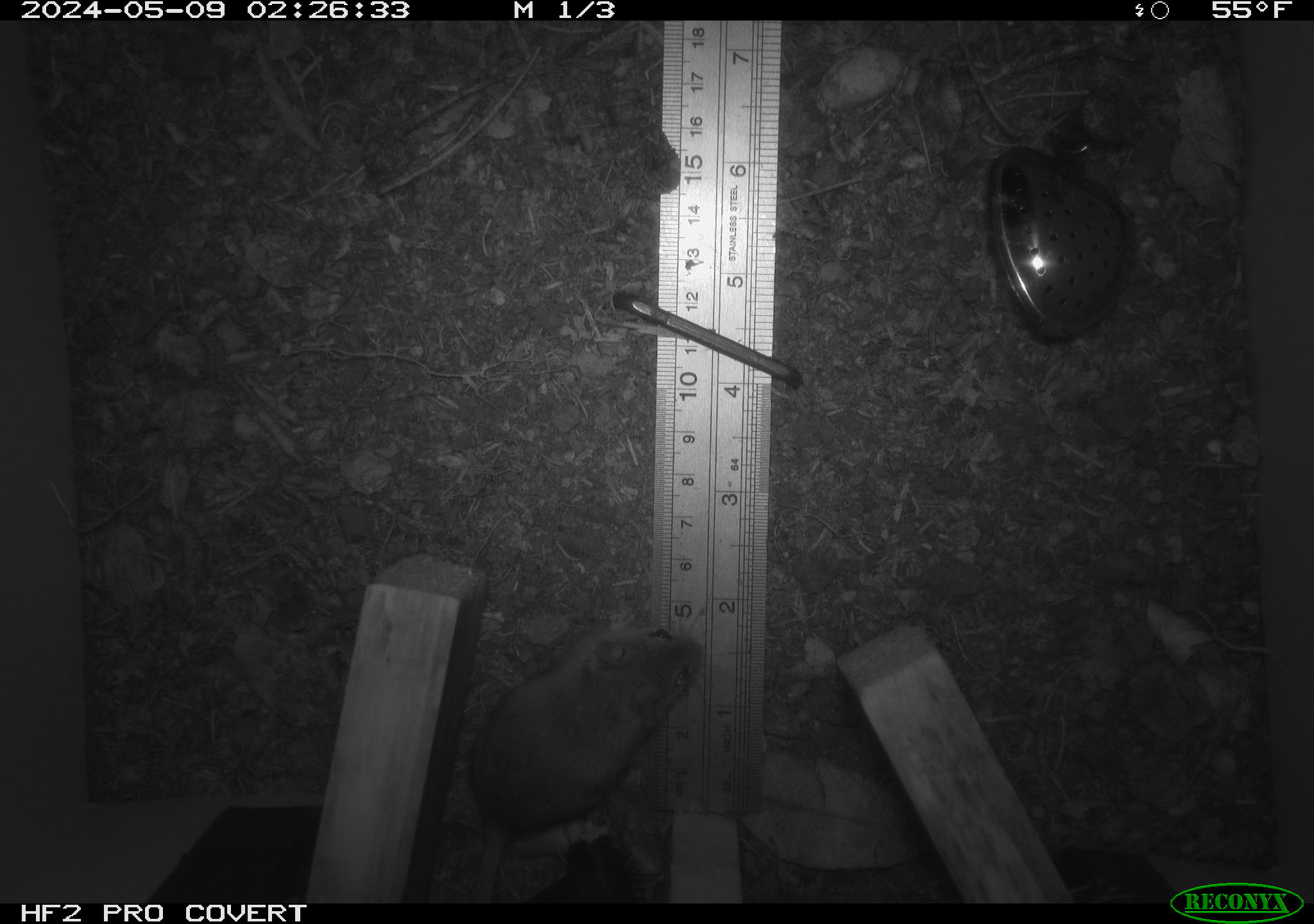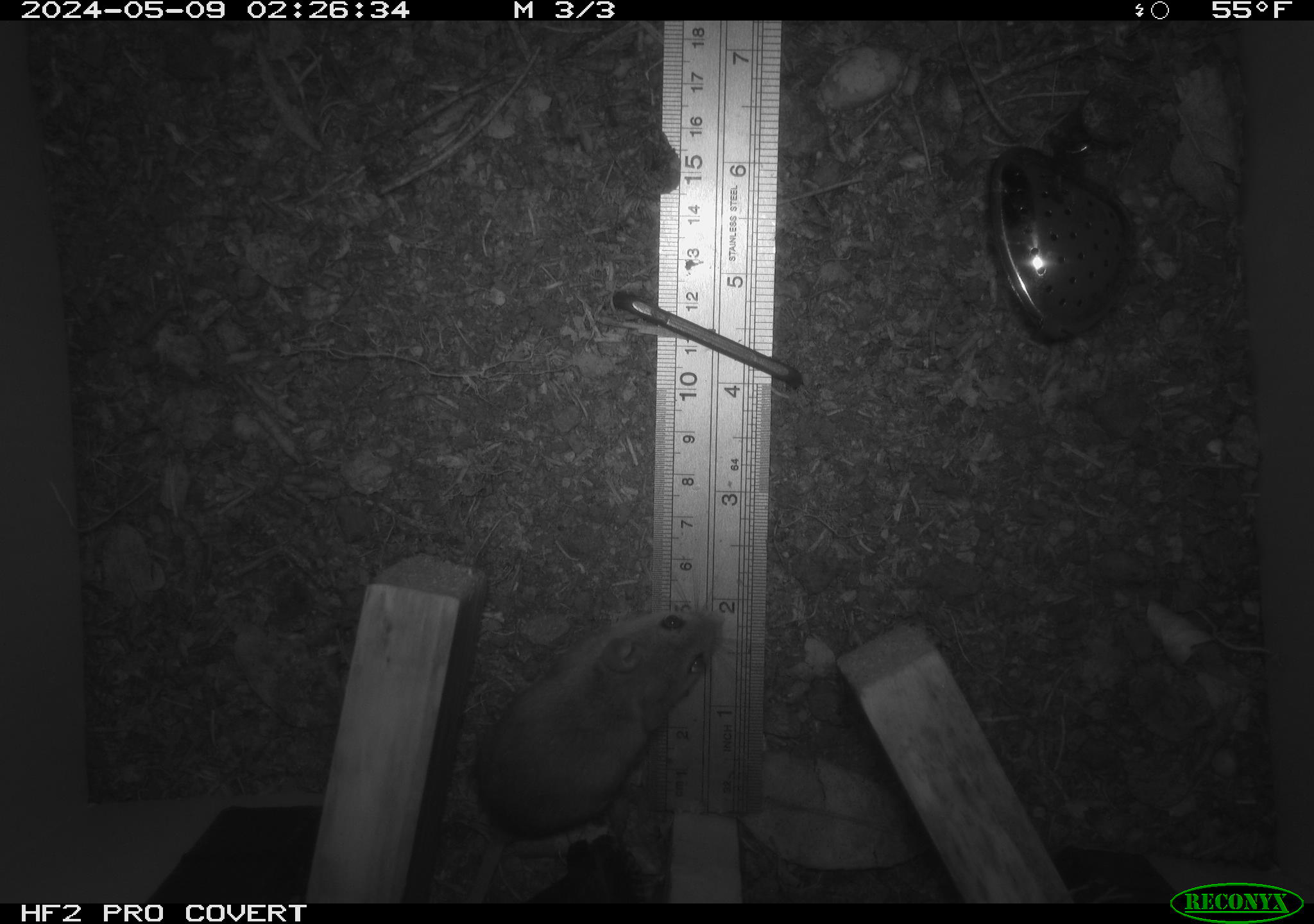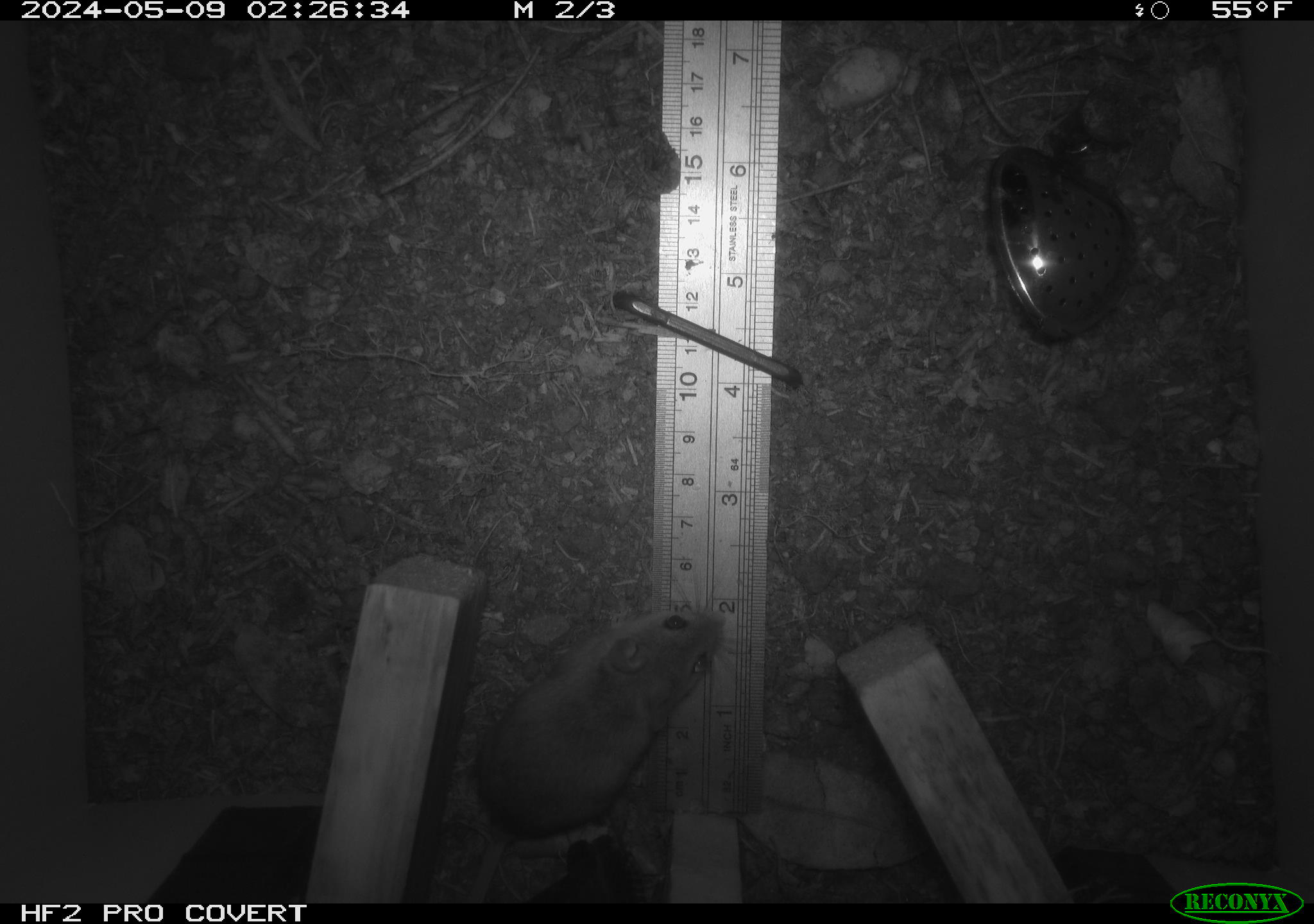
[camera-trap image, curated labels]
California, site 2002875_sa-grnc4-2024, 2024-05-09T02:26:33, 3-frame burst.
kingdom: Animalia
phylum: Chordata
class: Mammalia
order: Rodentia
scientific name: Rodentia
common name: rodent